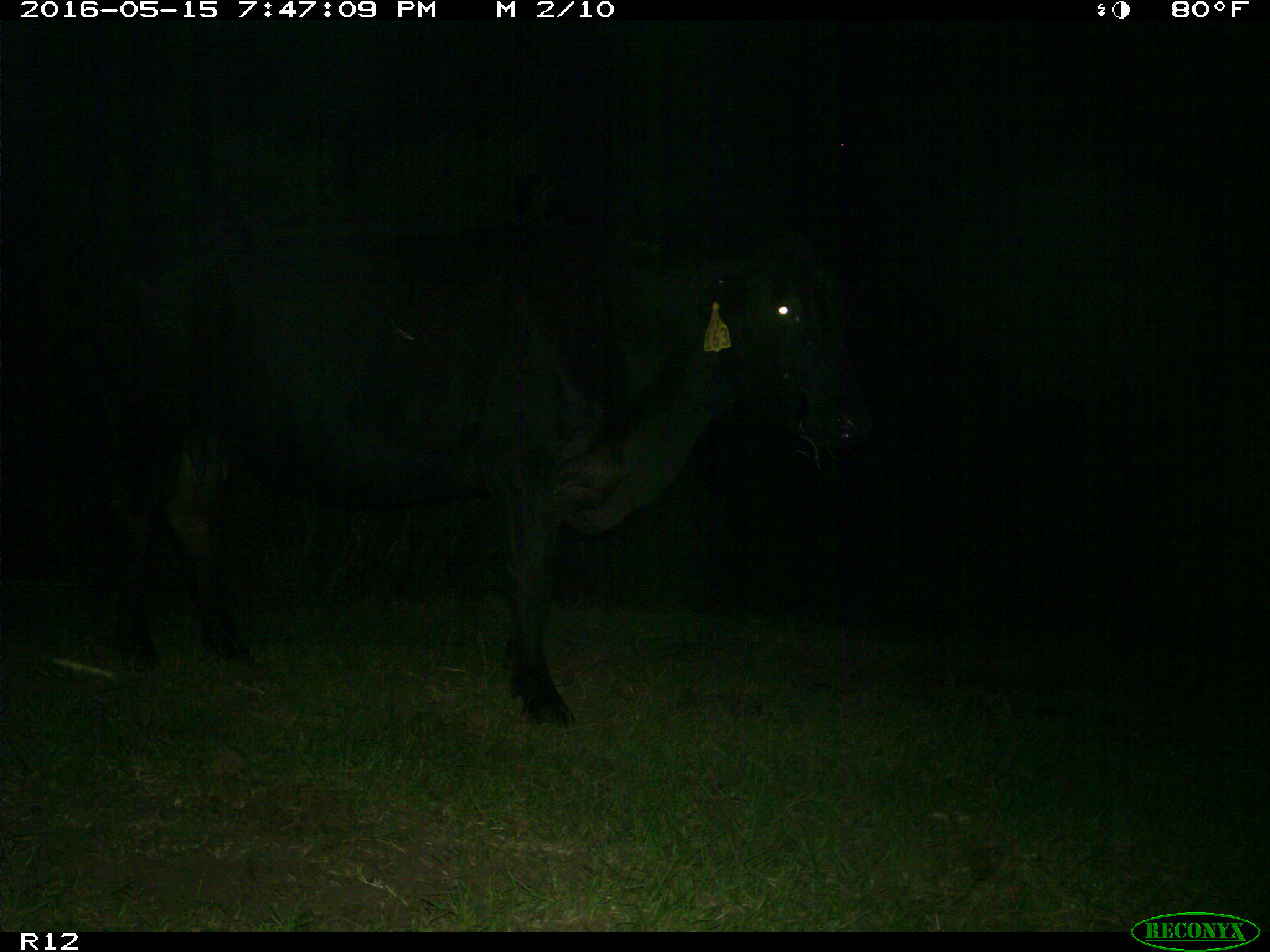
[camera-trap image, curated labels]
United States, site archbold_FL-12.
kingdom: Animalia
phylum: Chordata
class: Mammalia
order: Artiodactyla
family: Bovidae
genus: Bos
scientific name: Bos taurus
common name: domestic cow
Bos taurus (domestic cow).